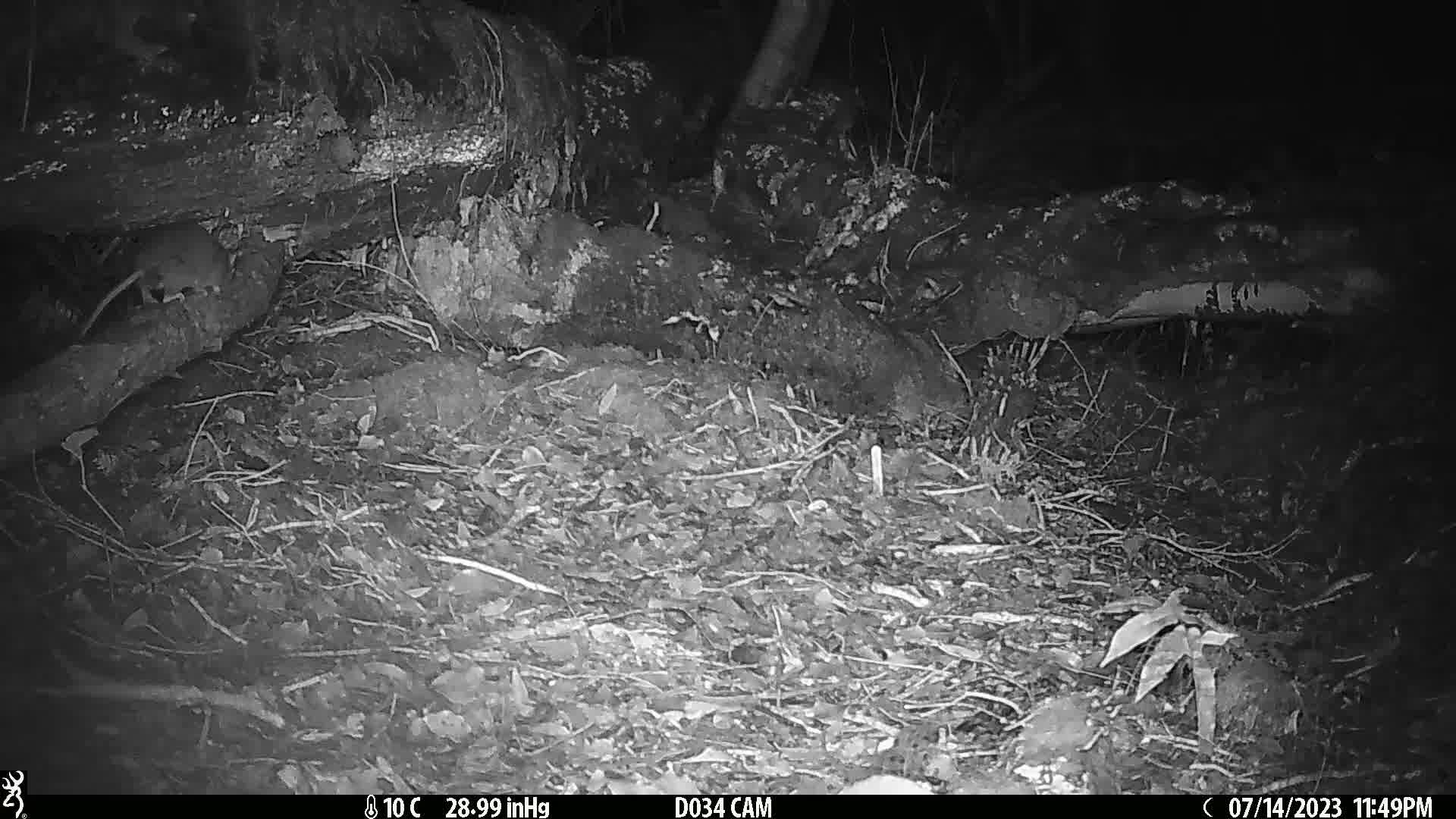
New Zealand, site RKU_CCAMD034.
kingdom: Animalia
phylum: Chordata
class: Mammalia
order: Rodentia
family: Muridae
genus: Rattus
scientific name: Rattus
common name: rat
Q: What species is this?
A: Rat (Rattus).